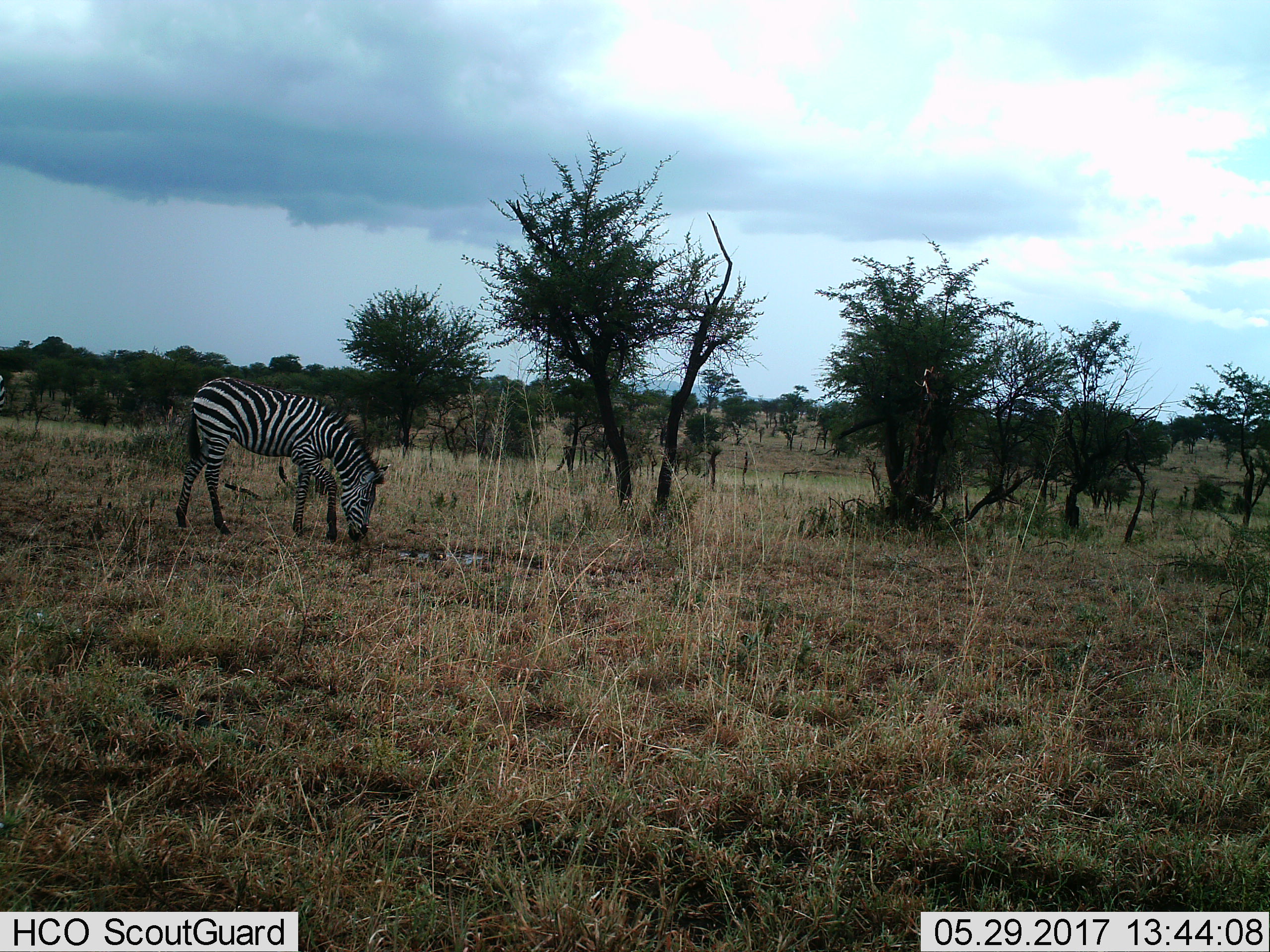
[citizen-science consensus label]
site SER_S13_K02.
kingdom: Animalia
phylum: Chordata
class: Mammalia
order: Perissodactyla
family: Equidae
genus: Equus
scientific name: Equus quagga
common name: plains zebra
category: zebraplains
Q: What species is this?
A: Zebraplains (plains zebra) (Equus quagga).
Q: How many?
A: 1.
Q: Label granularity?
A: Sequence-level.